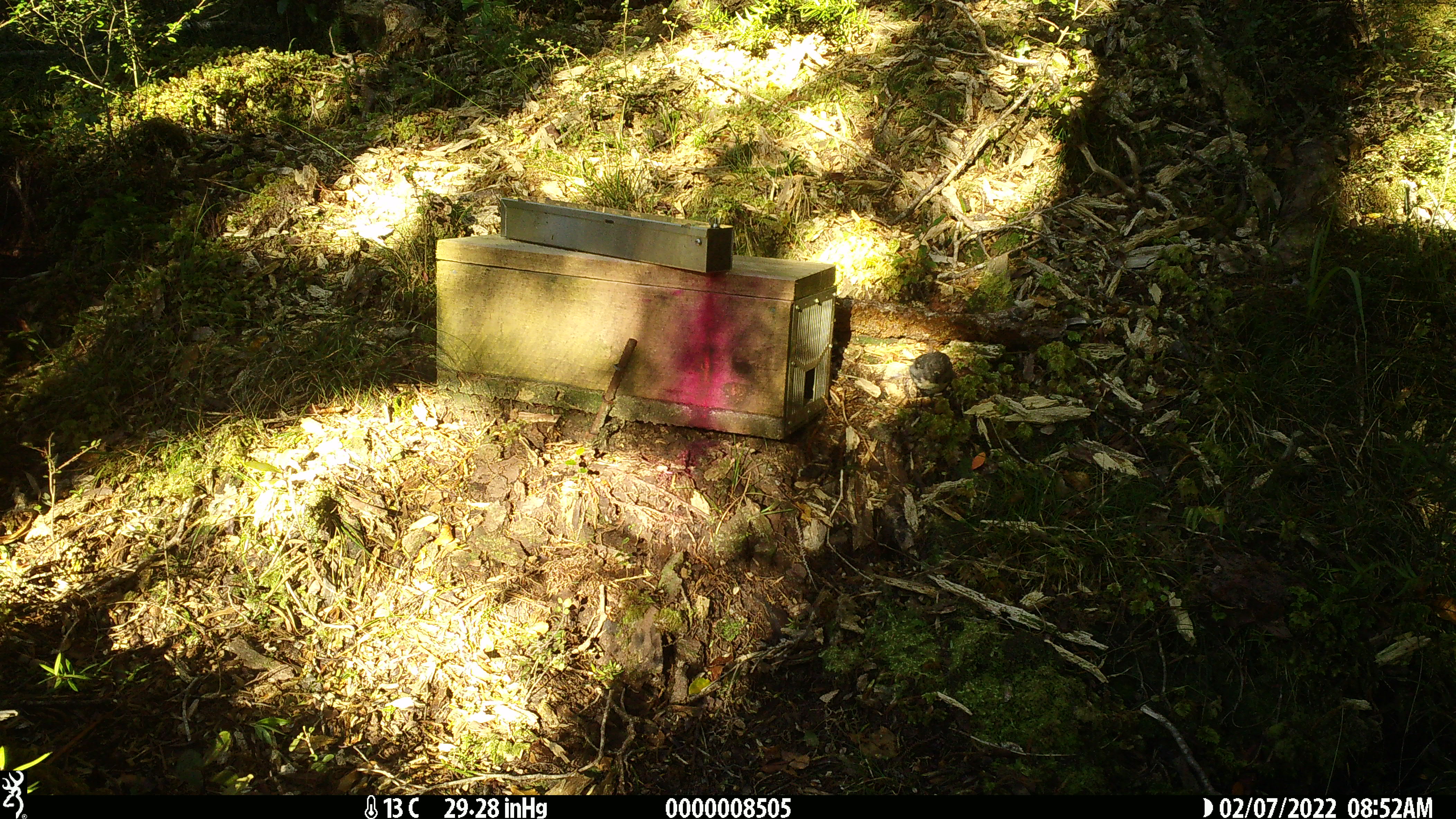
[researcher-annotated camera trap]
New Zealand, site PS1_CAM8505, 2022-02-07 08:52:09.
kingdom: Animalia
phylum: Chordata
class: Aves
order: Passeriformes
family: Petroicidae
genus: Petroica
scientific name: Petroica australis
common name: new zealand robin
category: robin